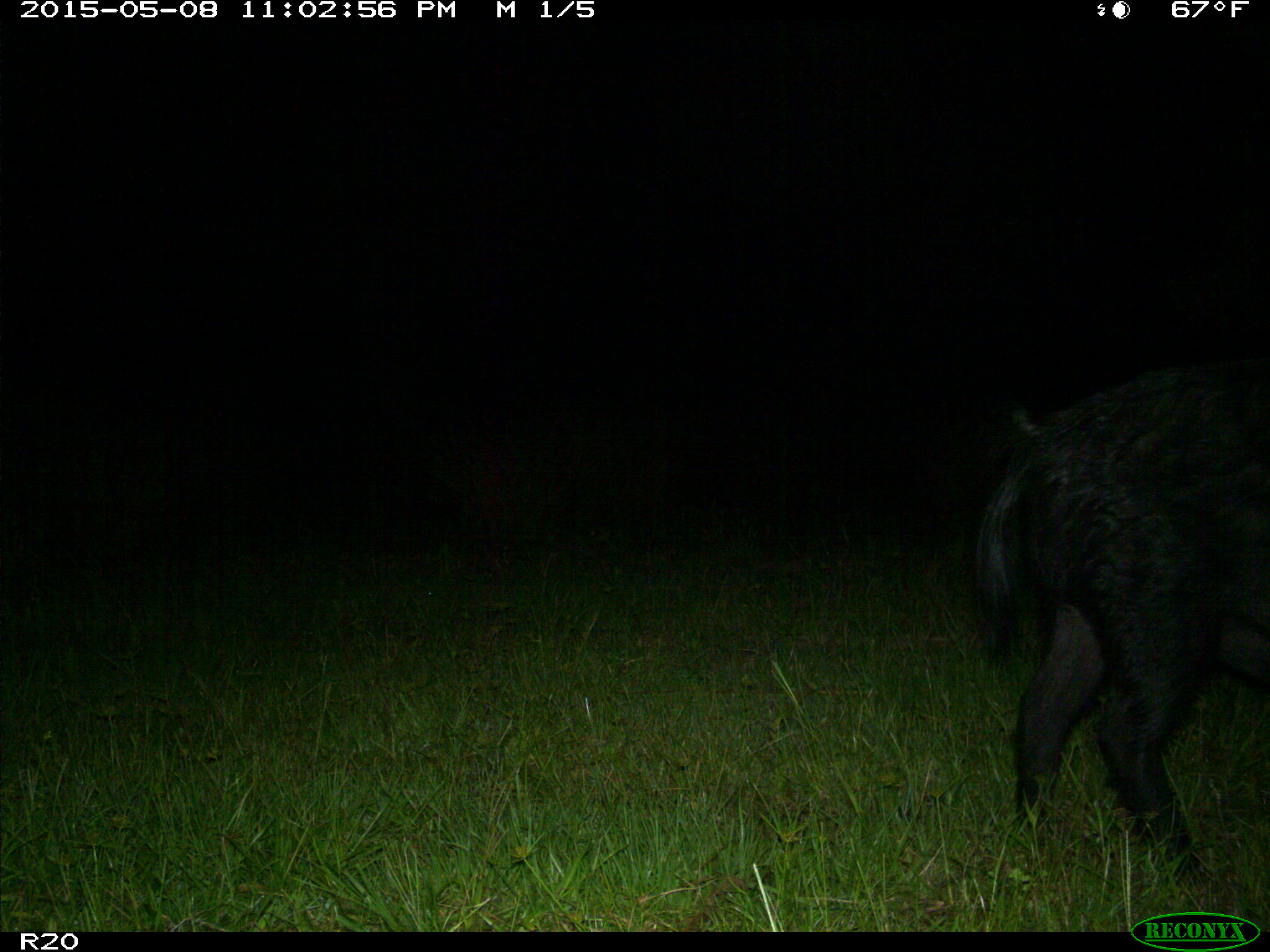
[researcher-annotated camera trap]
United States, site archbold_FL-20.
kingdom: Animalia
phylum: Chordata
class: Mammalia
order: Artiodactyla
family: Suidae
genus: Sus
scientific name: Sus scrofa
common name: wild boar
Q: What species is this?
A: Sus scrofa (wild boar).